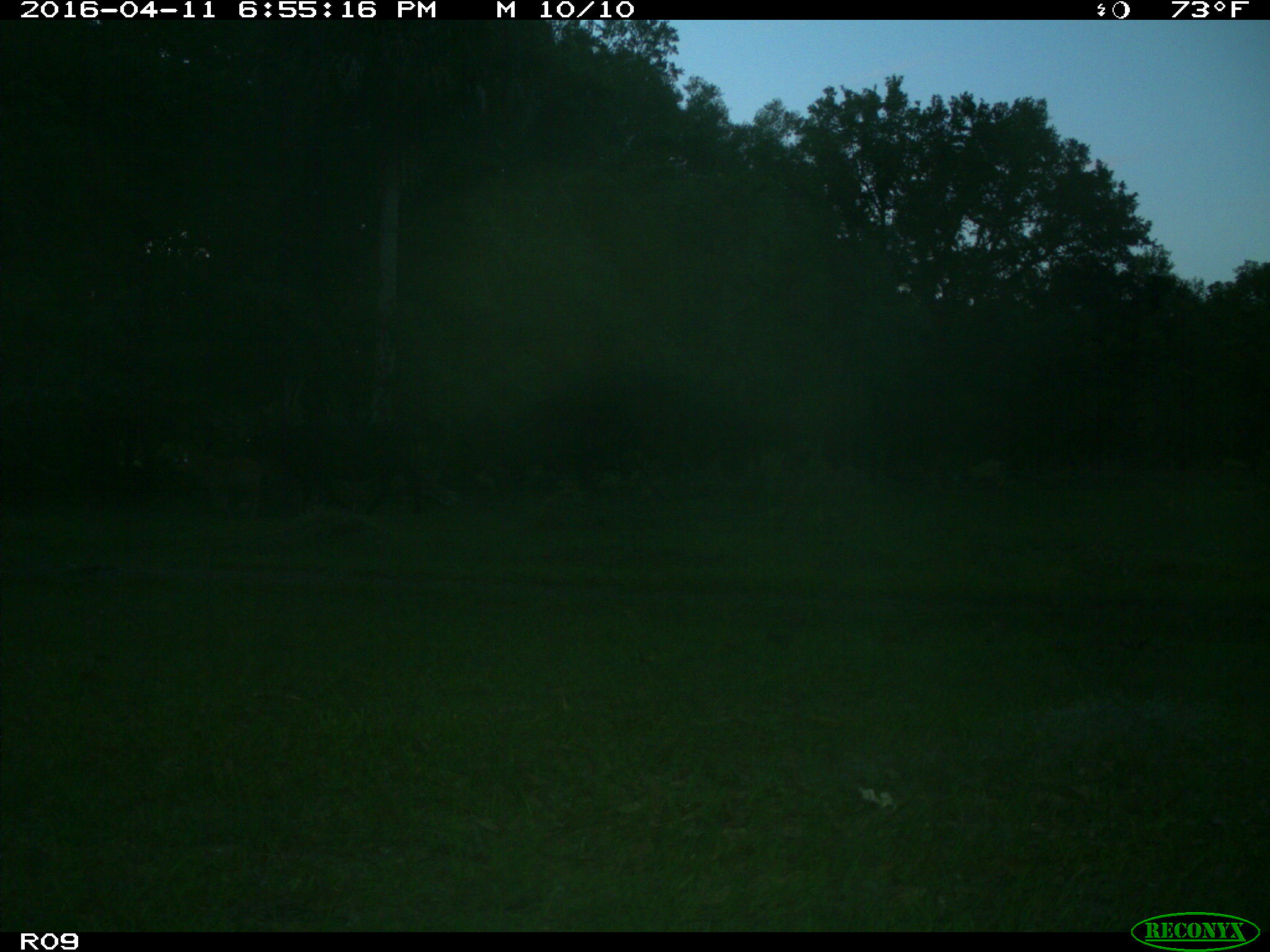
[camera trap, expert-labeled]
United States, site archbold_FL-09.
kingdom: Animalia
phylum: Chordata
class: Mammalia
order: Artiodactyla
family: Bovidae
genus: Bos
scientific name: Bos taurus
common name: domestic cow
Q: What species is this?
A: Bos taurus (domestic cow).